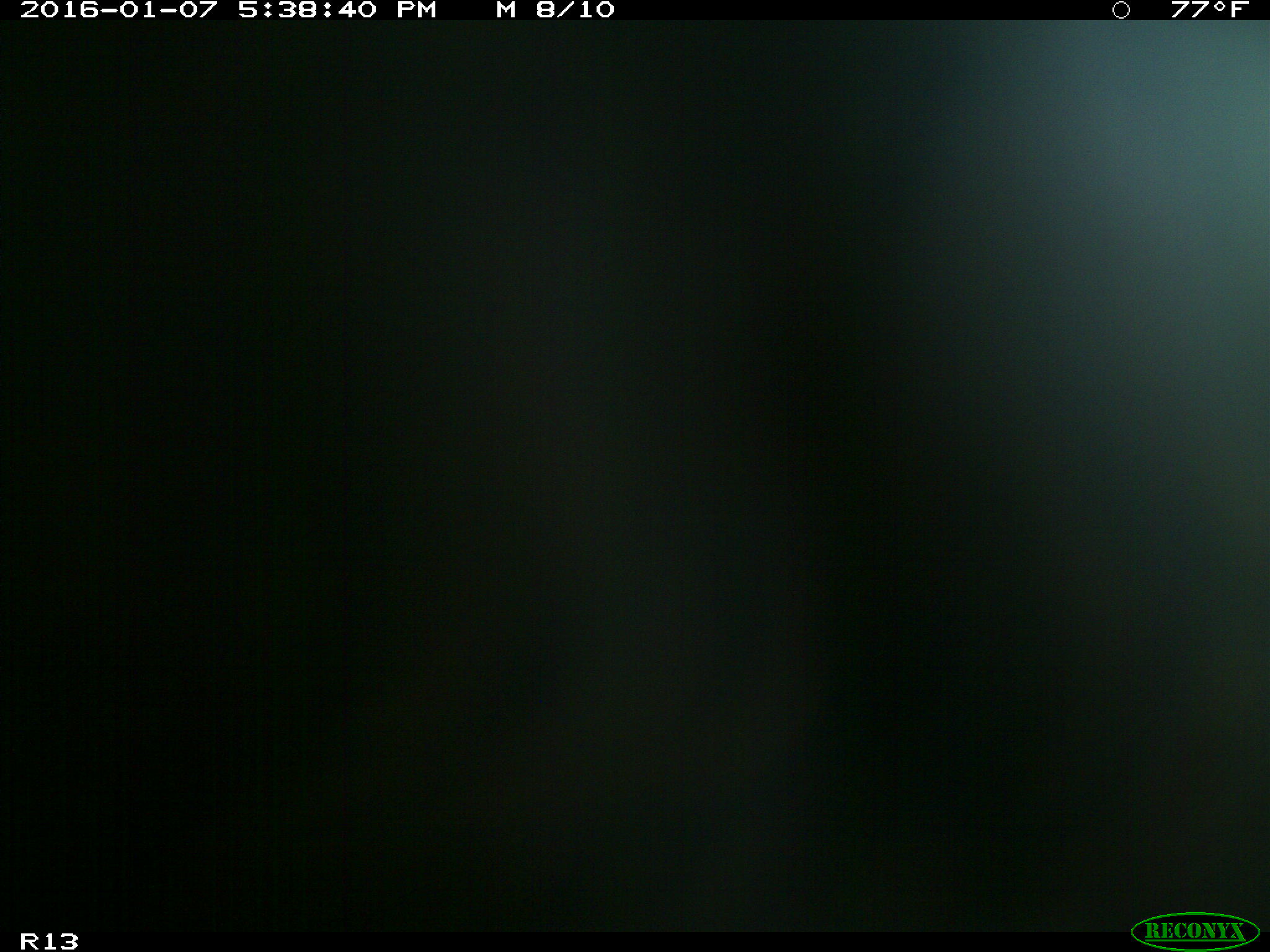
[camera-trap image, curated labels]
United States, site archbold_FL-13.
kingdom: Animalia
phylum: Chordata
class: Mammalia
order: Artiodactyla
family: Bovidae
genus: Bos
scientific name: Bos taurus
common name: domestic cow